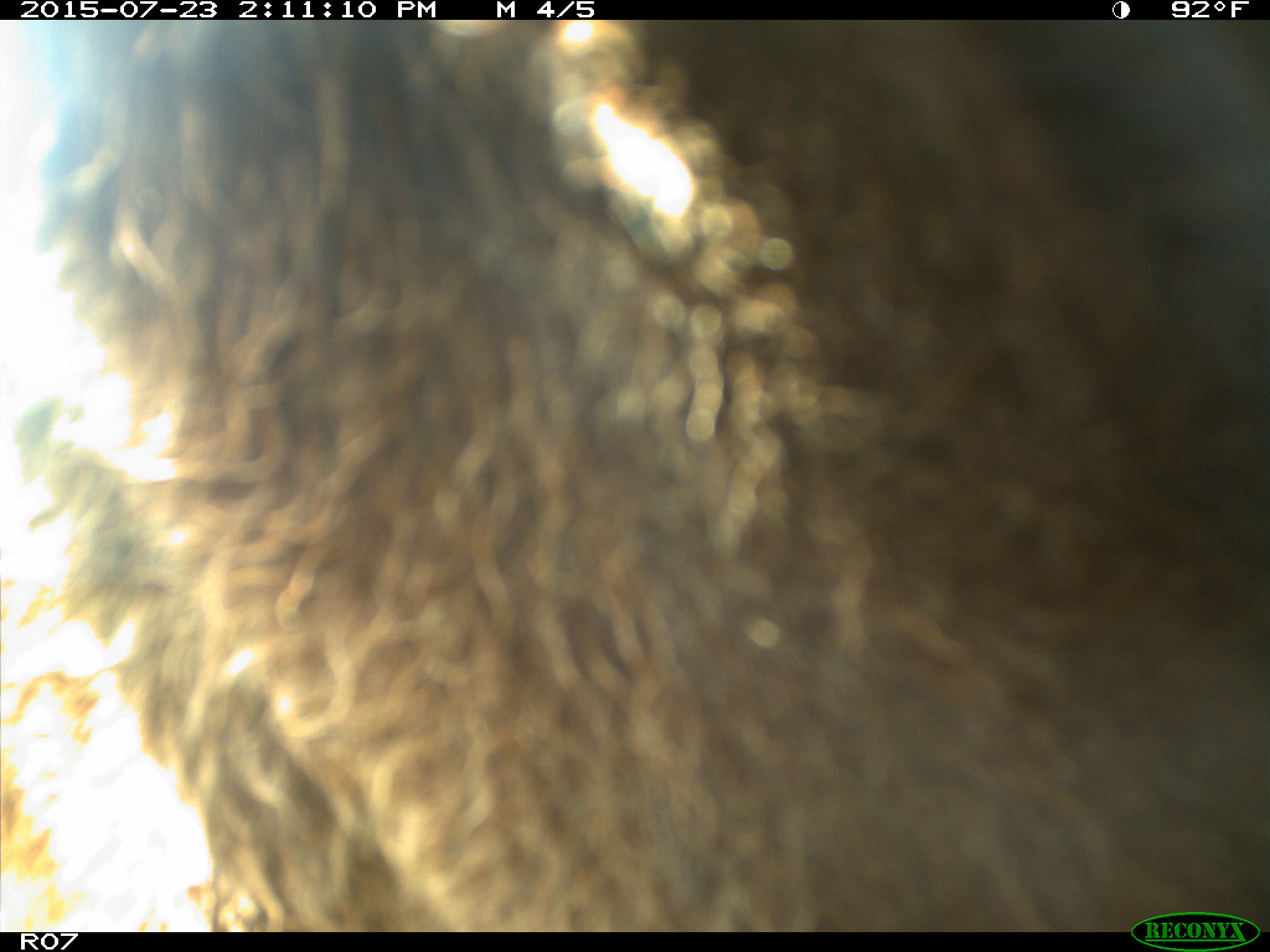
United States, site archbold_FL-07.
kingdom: Animalia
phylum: Chordata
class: Mammalia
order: Artiodactyla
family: Bovidae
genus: Bos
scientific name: Bos taurus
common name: domestic cow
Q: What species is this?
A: Bos taurus (domestic cow).